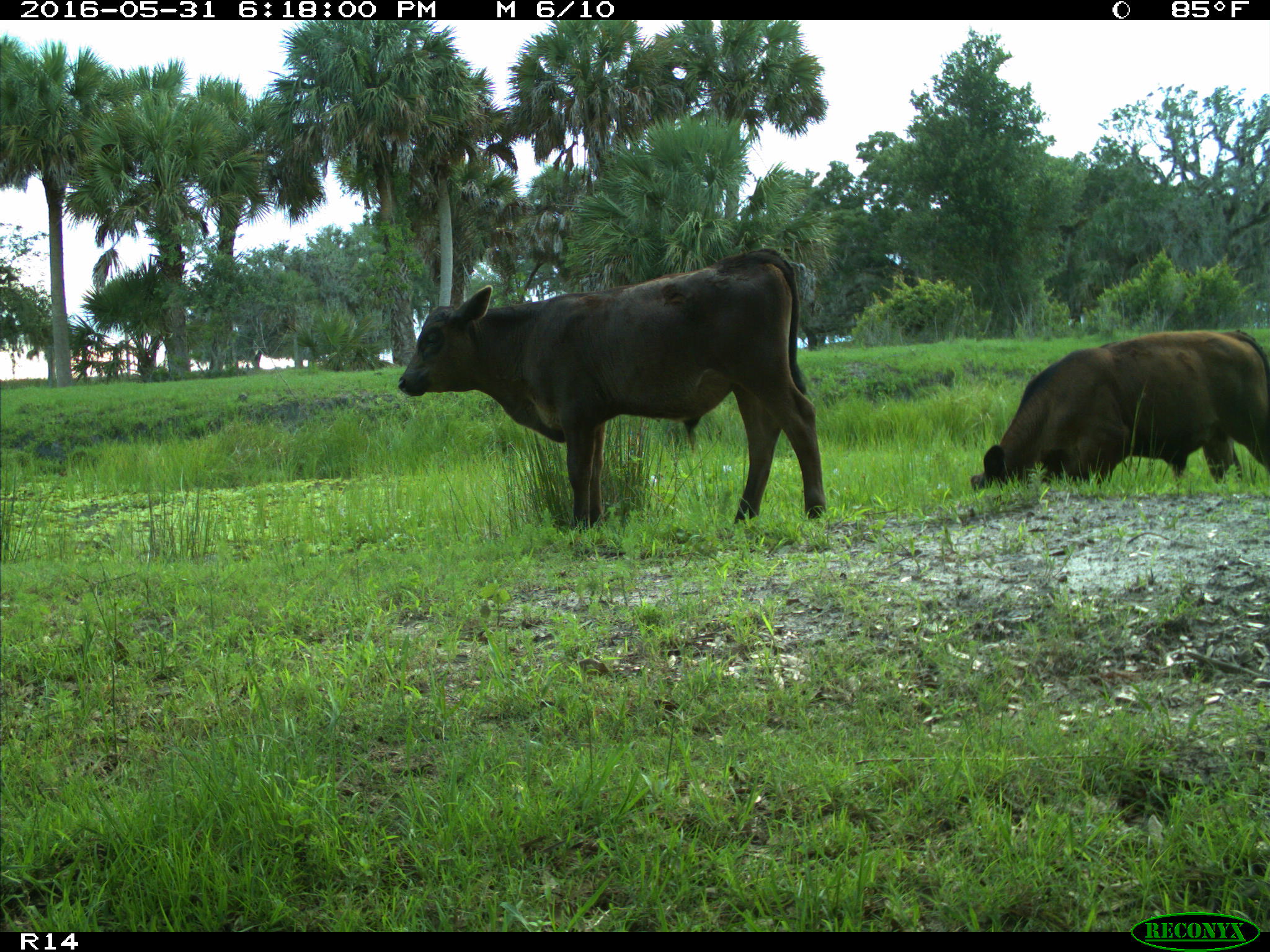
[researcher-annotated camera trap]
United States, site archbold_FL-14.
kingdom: Animalia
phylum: Chordata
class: Mammalia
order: Artiodactyla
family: Bovidae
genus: Bos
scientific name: Bos taurus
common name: domestic cow